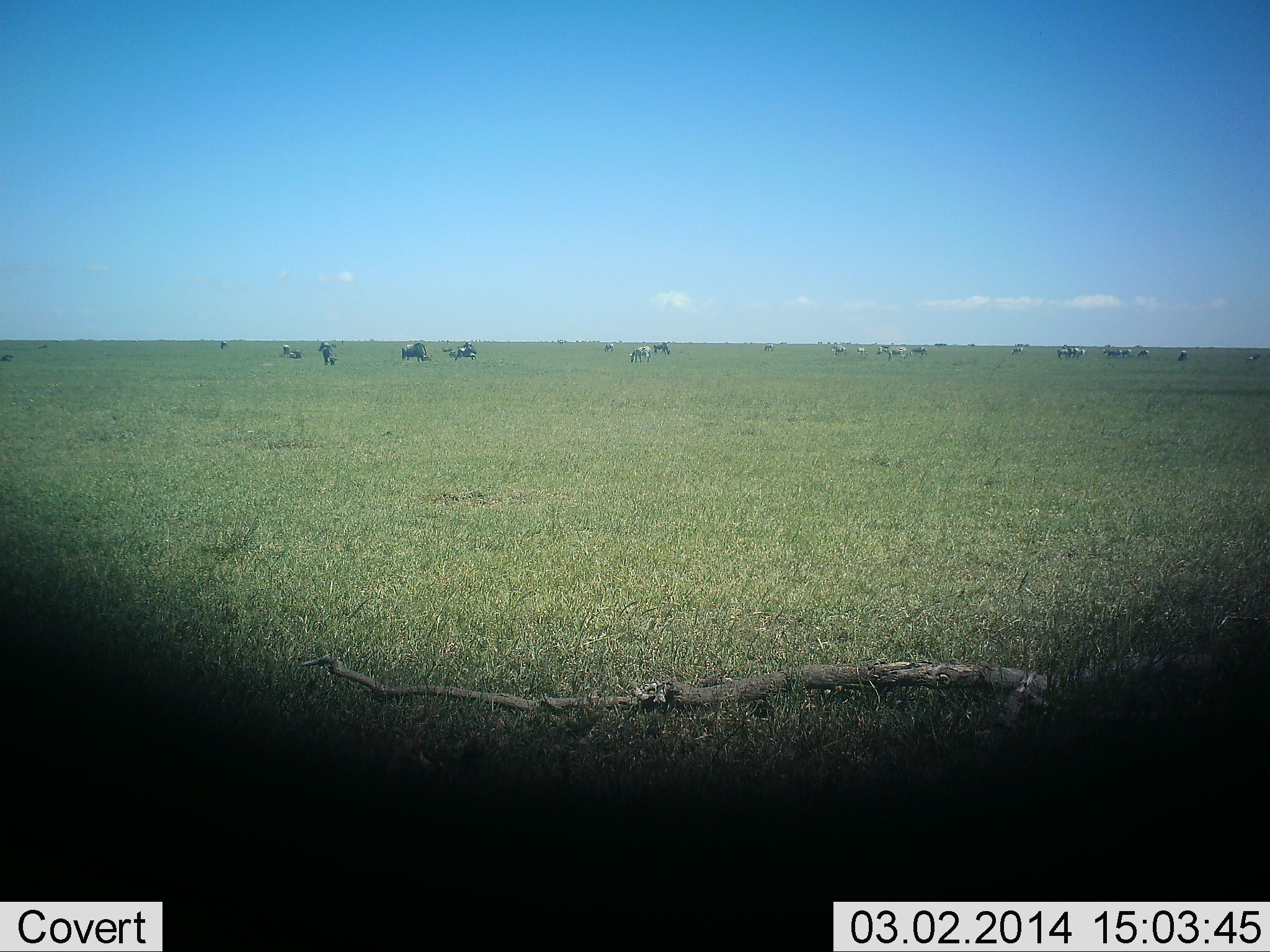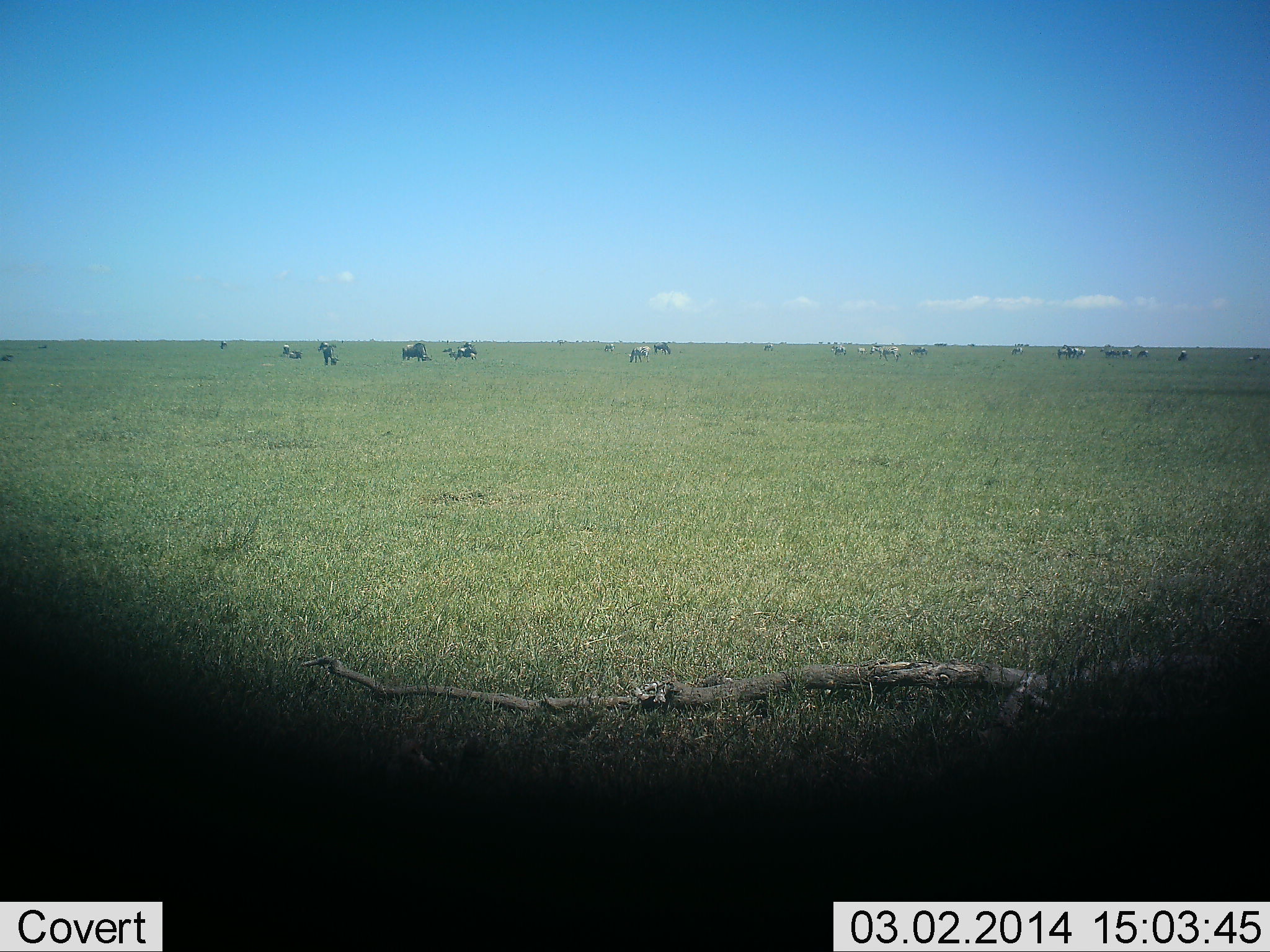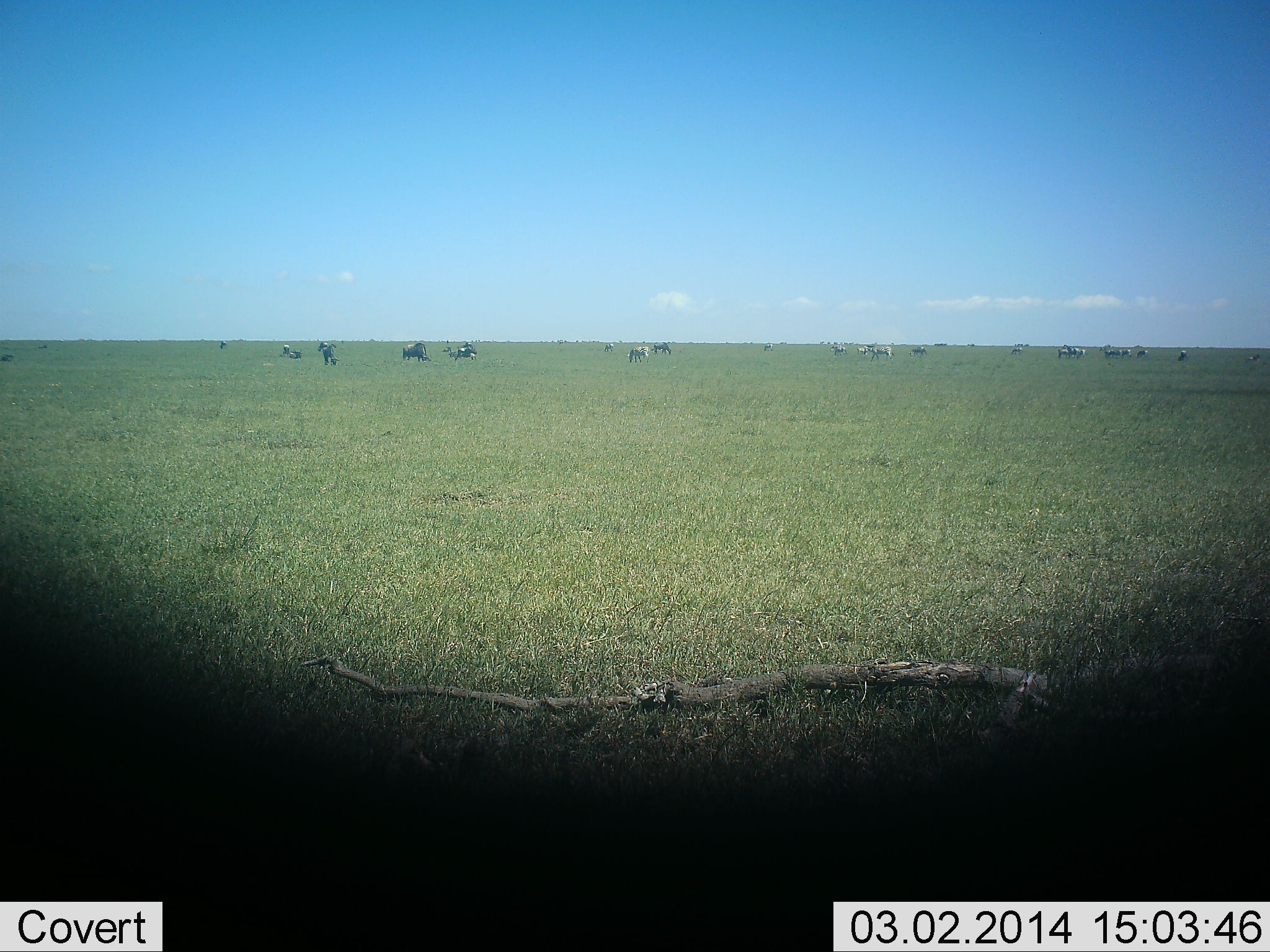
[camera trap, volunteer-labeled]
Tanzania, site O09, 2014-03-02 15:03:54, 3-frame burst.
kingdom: Animalia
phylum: Chordata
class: Mammalia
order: Perissodactyla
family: Equidae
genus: Equus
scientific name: Equus quagga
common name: plains zebra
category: zebra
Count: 11-50.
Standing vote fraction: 36%.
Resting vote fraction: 0%.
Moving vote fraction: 18%.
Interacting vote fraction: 0%.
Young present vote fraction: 0%.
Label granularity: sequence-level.